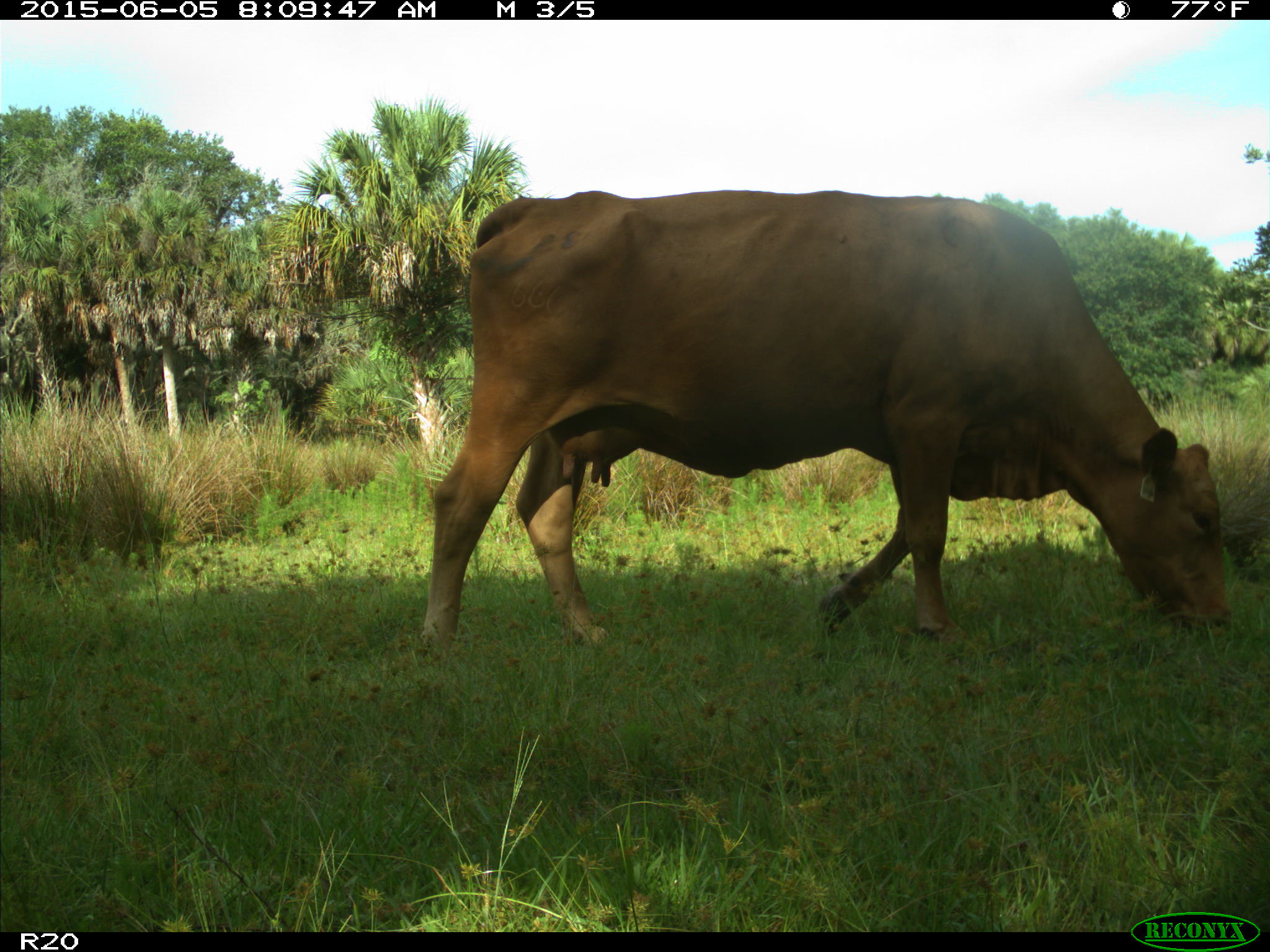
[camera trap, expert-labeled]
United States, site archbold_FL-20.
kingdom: Animalia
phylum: Chordata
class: Mammalia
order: Artiodactyla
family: Bovidae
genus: Bos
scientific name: Bos taurus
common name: domestic cow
Bos taurus (domestic cow).